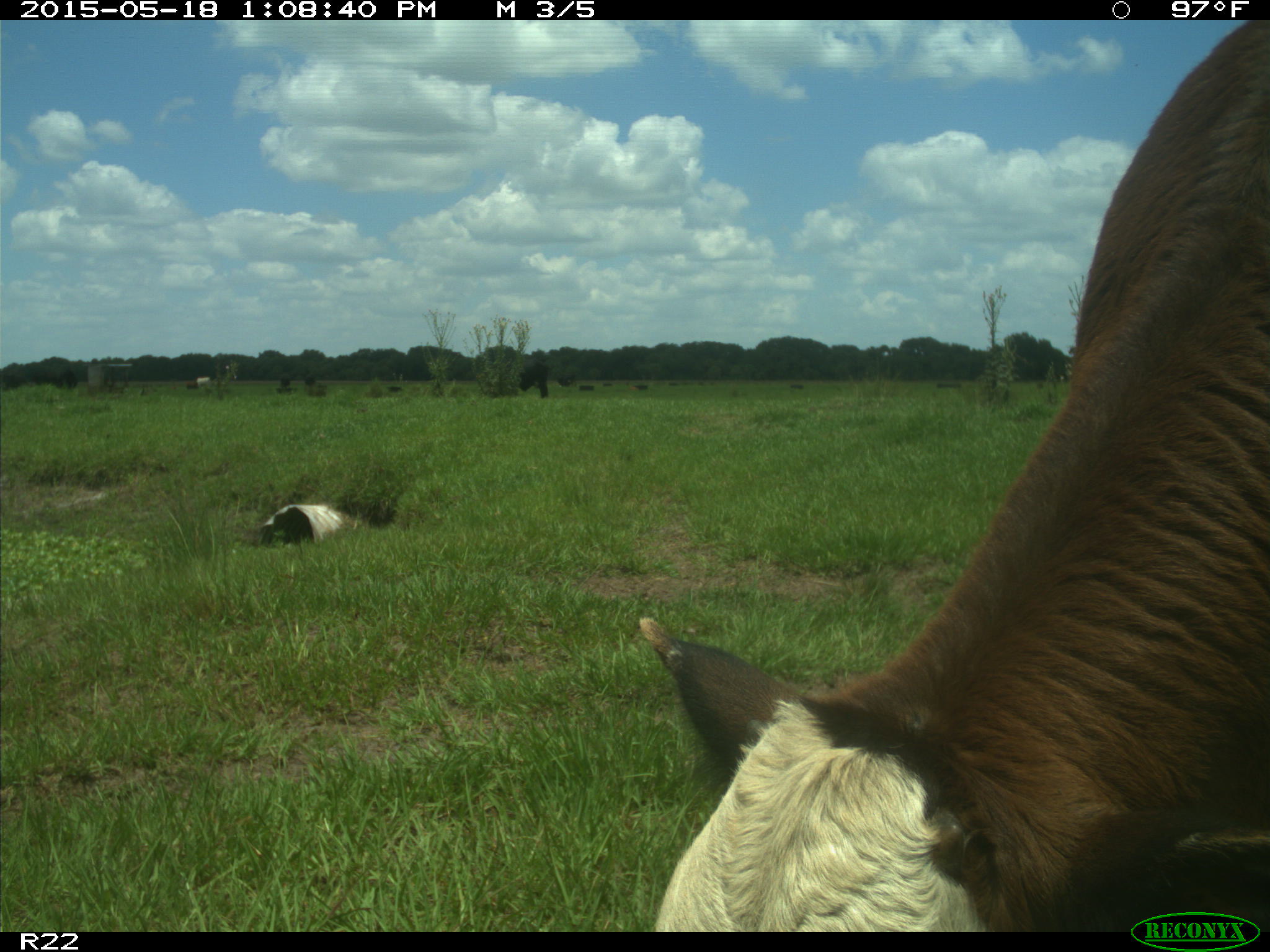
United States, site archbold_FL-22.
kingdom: Animalia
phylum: Chordata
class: Mammalia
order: Artiodactyla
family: Bovidae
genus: Bos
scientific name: Bos taurus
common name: domestic cow